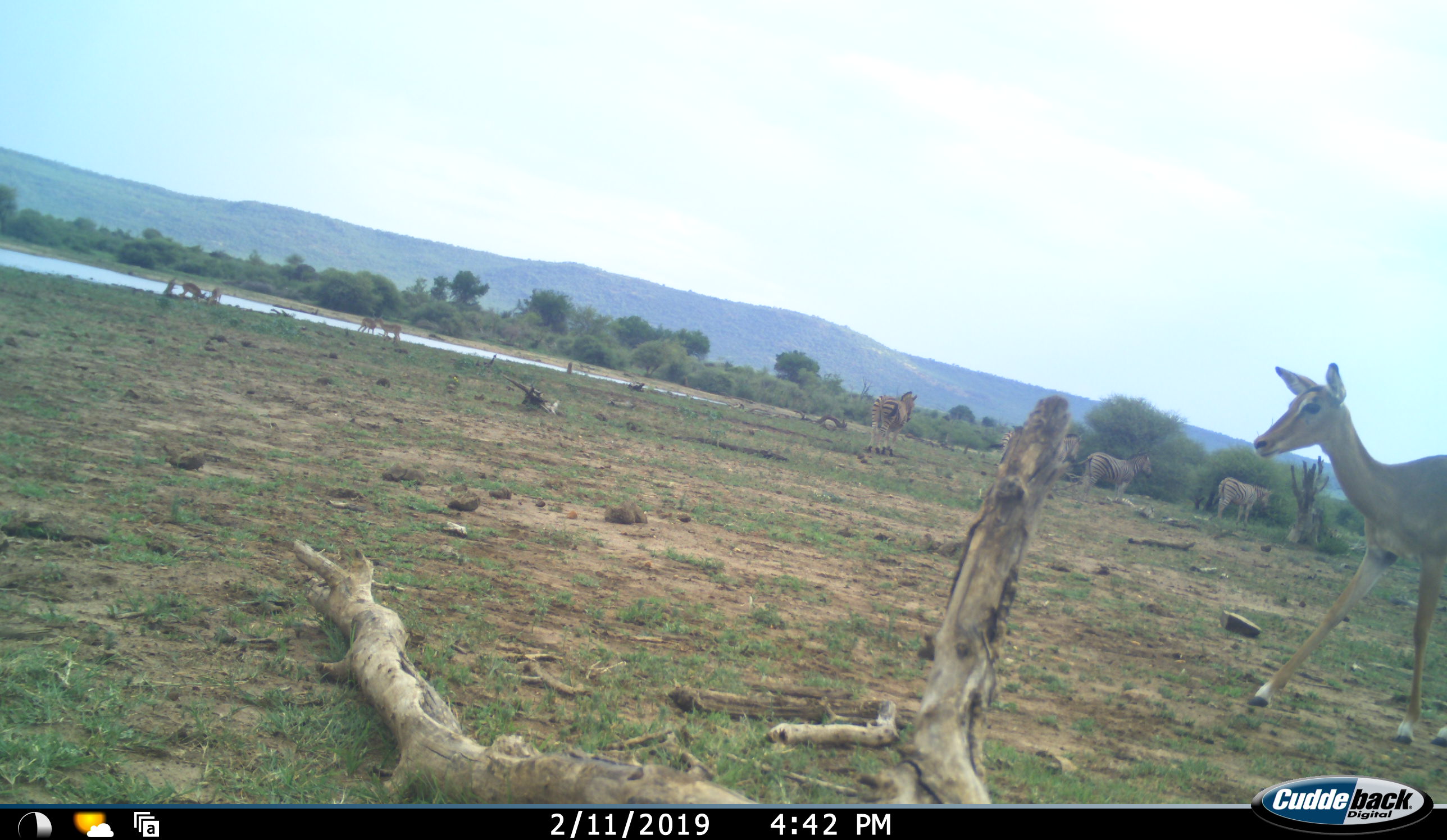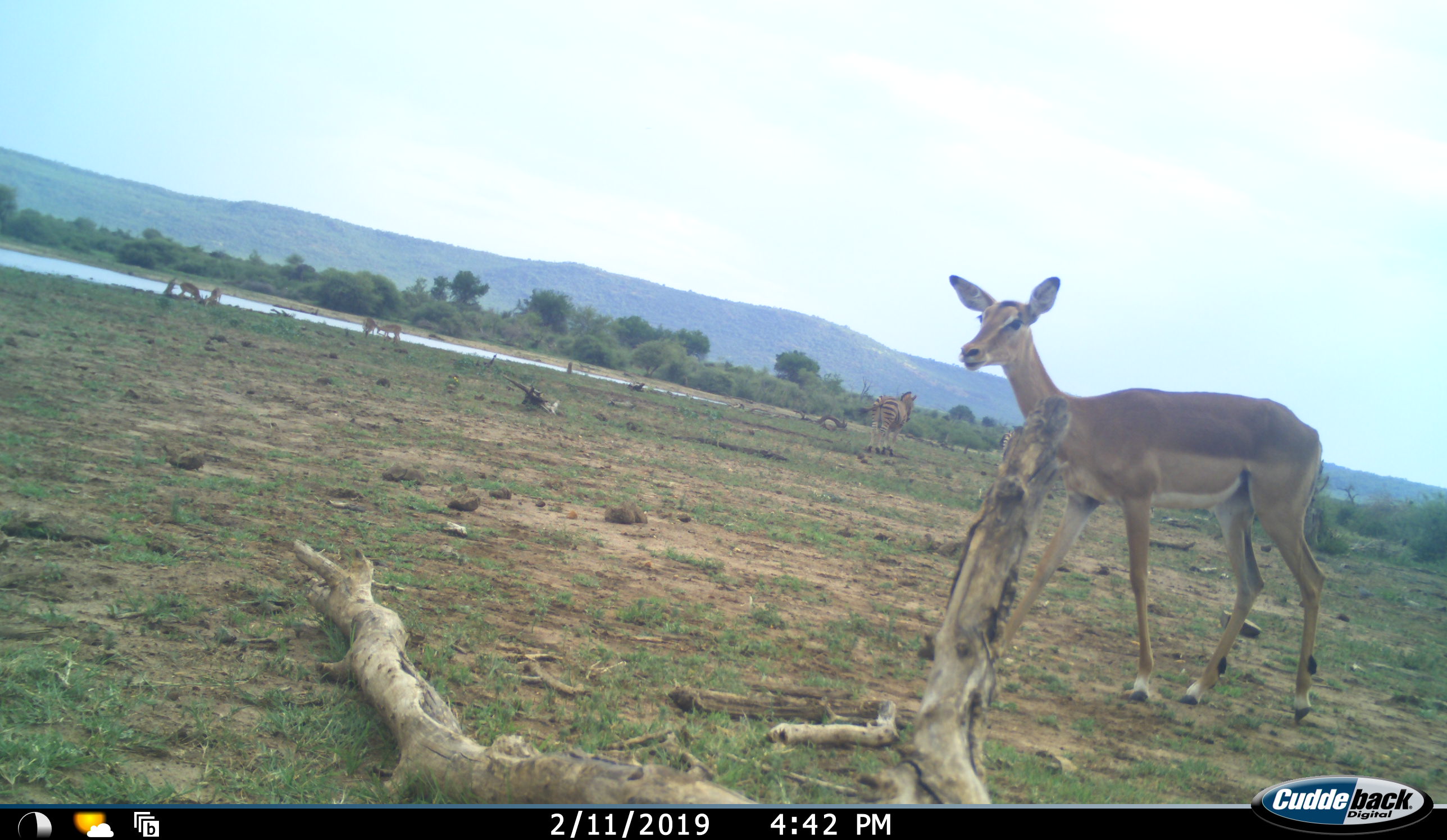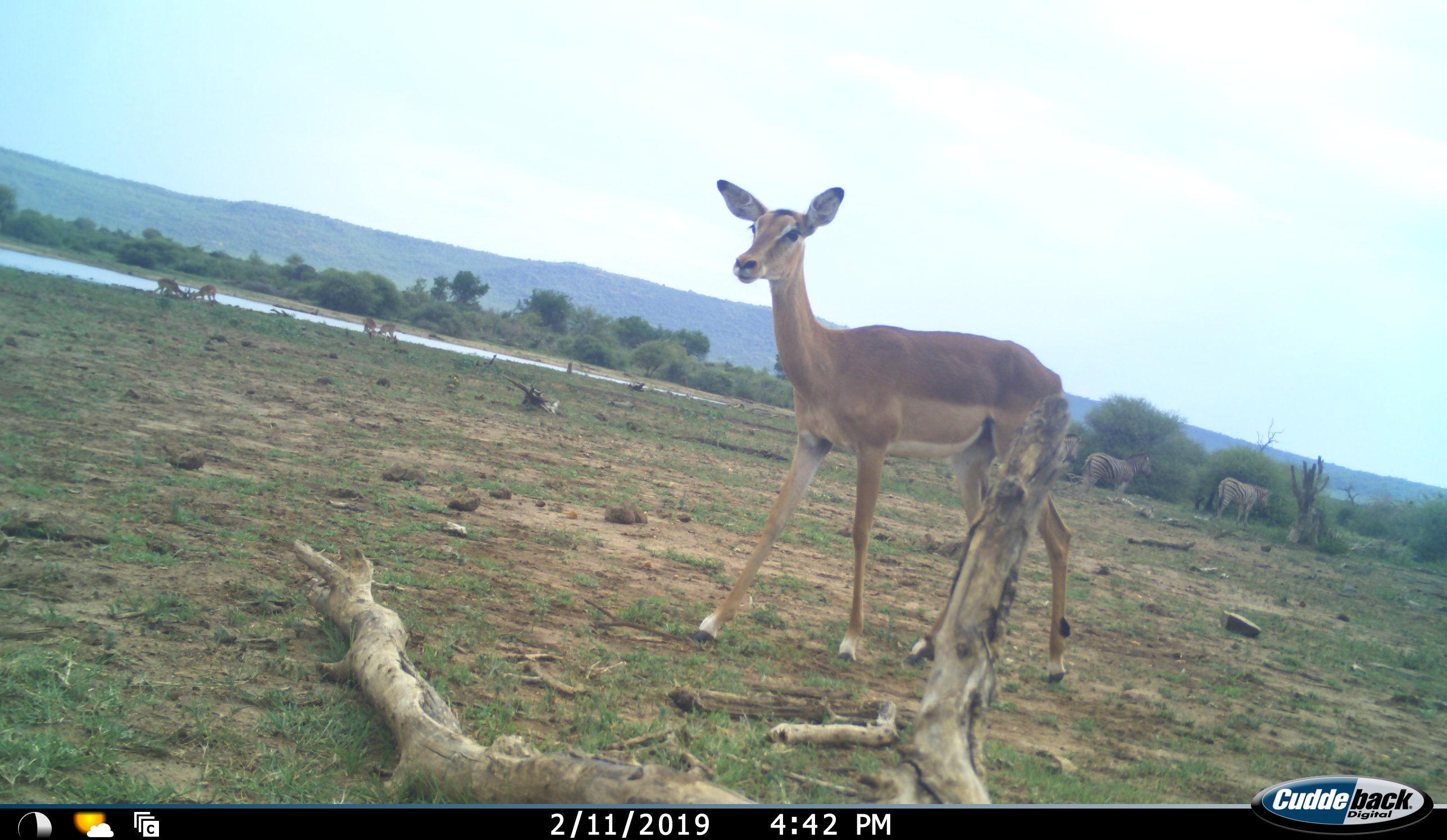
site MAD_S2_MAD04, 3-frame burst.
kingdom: Animalia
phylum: Chordata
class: Mammalia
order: Artiodactyla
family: Bovidae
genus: Aepyceros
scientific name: Aepyceros melampus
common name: impala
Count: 5.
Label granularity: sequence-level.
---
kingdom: Animalia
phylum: Chordata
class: Mammalia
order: Perissodactyla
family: Equidae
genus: Equus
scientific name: Equus quagga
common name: plains zebra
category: zebraplains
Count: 4.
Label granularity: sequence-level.